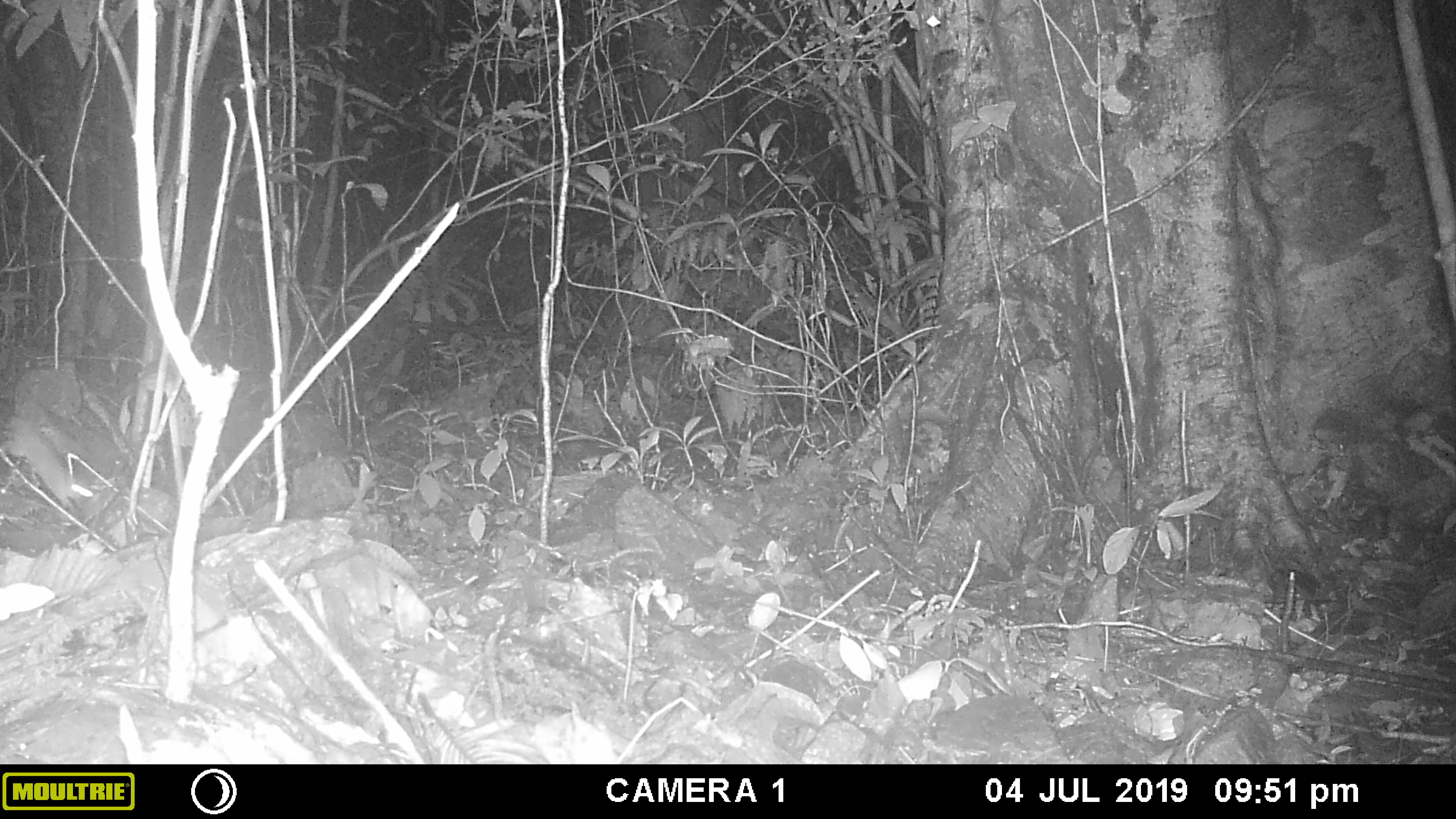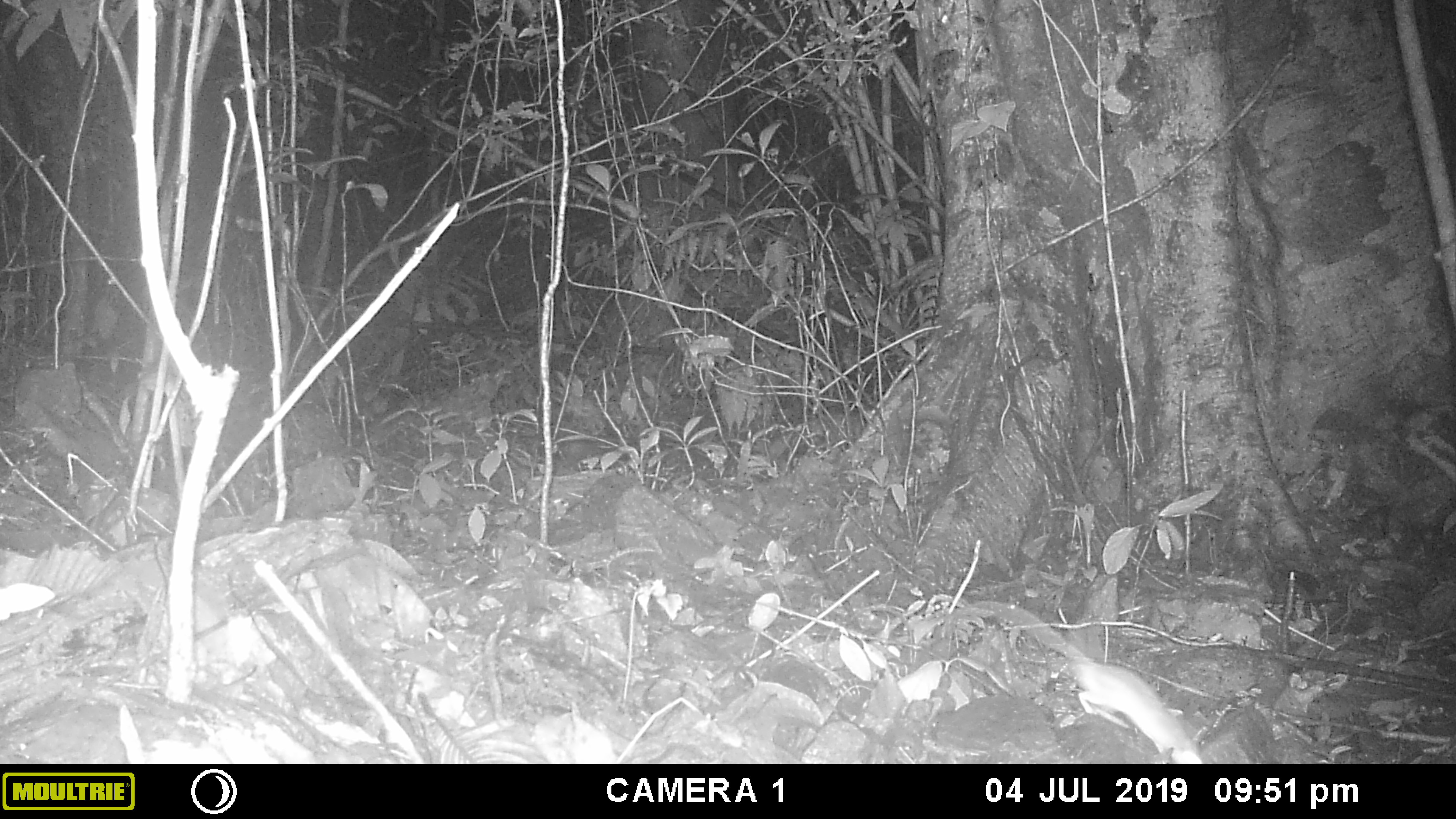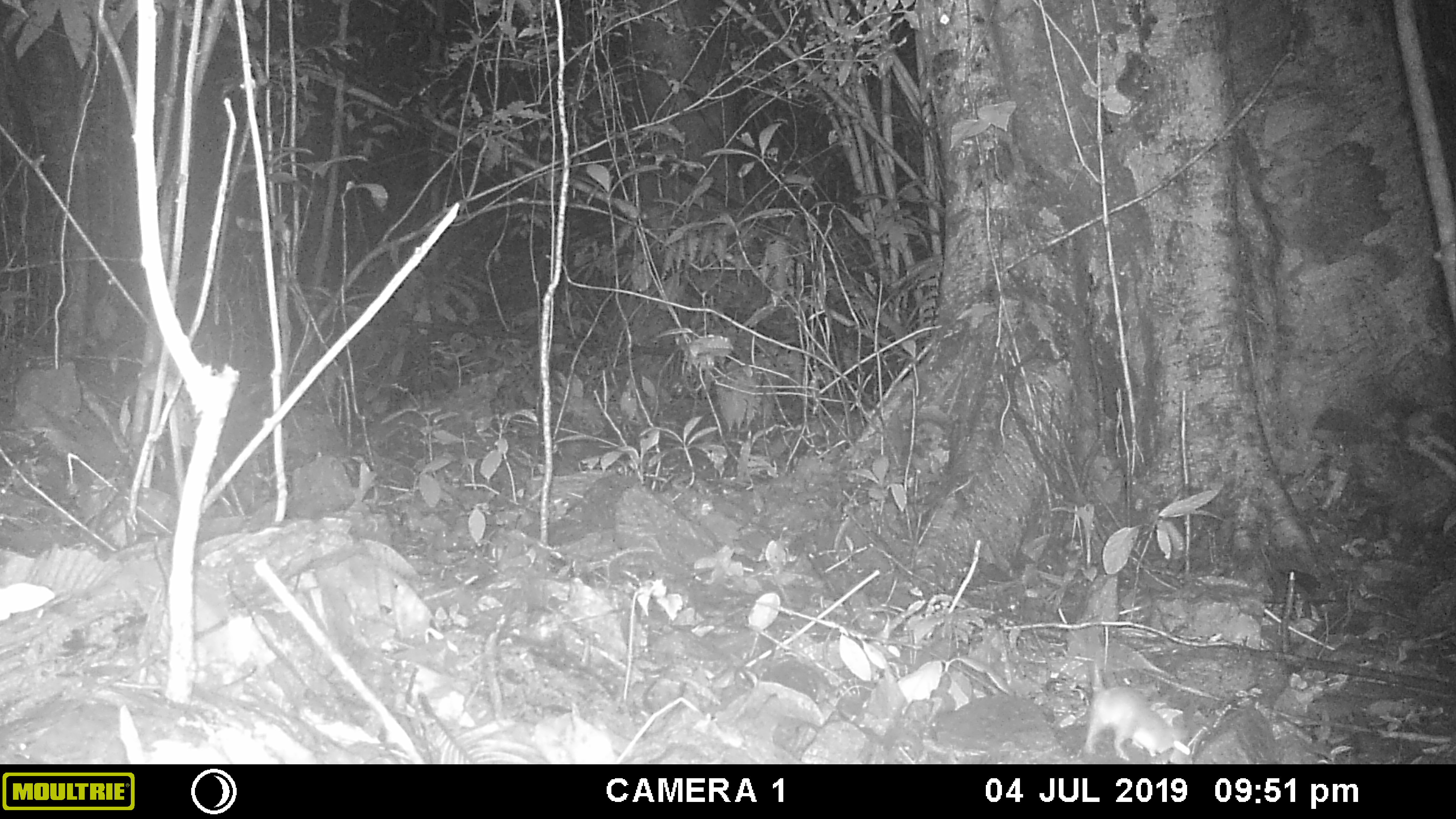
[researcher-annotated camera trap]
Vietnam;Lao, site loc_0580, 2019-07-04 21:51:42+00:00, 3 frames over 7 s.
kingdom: Animalia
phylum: Chordata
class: Mammalia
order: Rodentia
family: Muridae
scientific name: Muridae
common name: old-world mice and rats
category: unidentified murid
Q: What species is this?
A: Unidentified murid (old-world mice and rats) (Muridae).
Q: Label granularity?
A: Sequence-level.